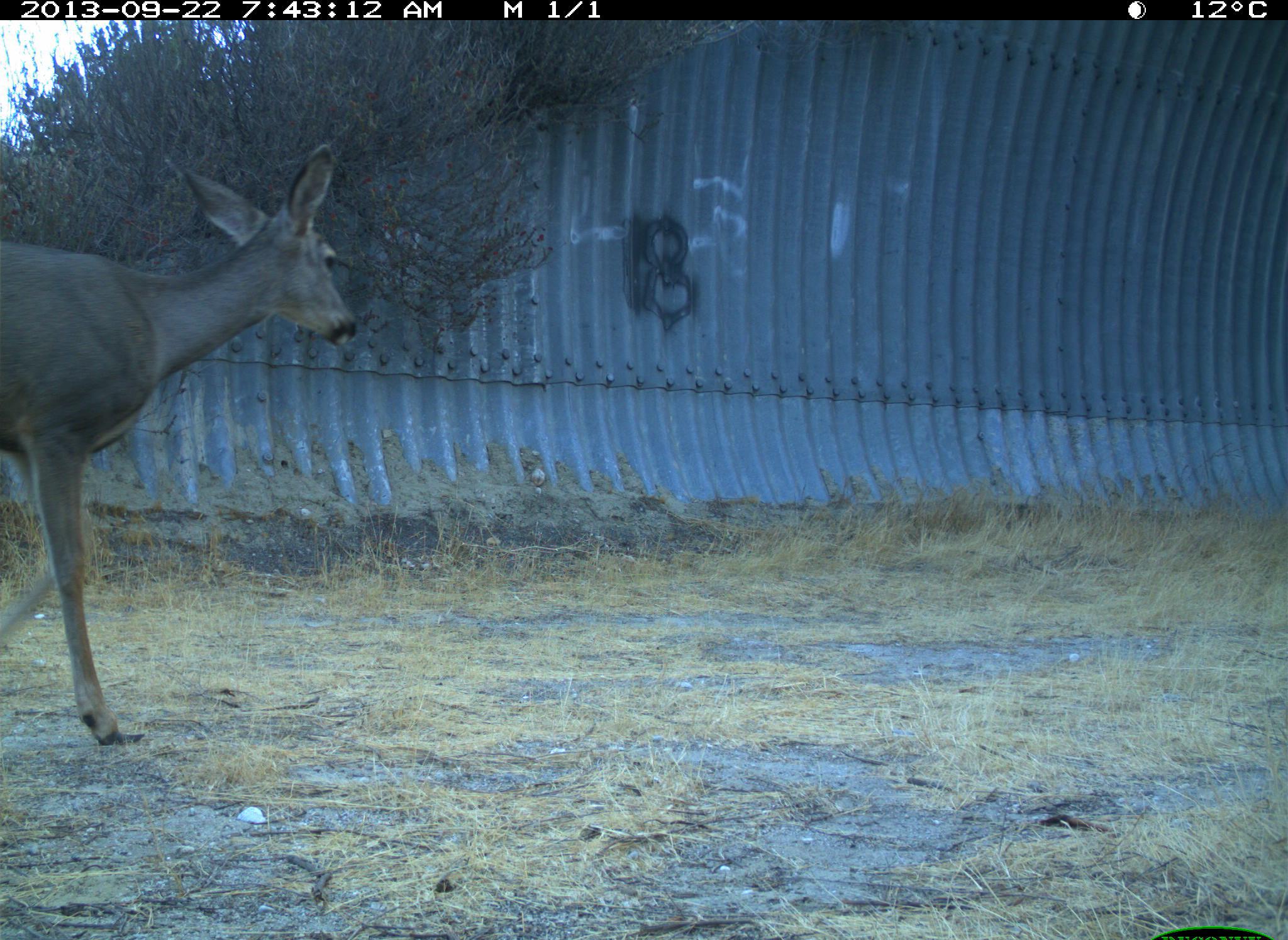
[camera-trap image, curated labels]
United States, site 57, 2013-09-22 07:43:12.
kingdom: Animalia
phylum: Chordata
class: Mammalia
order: Artiodactyla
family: Cervidae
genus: Odocoileus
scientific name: Odocoileus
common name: deer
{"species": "deer (Odocoileus)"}